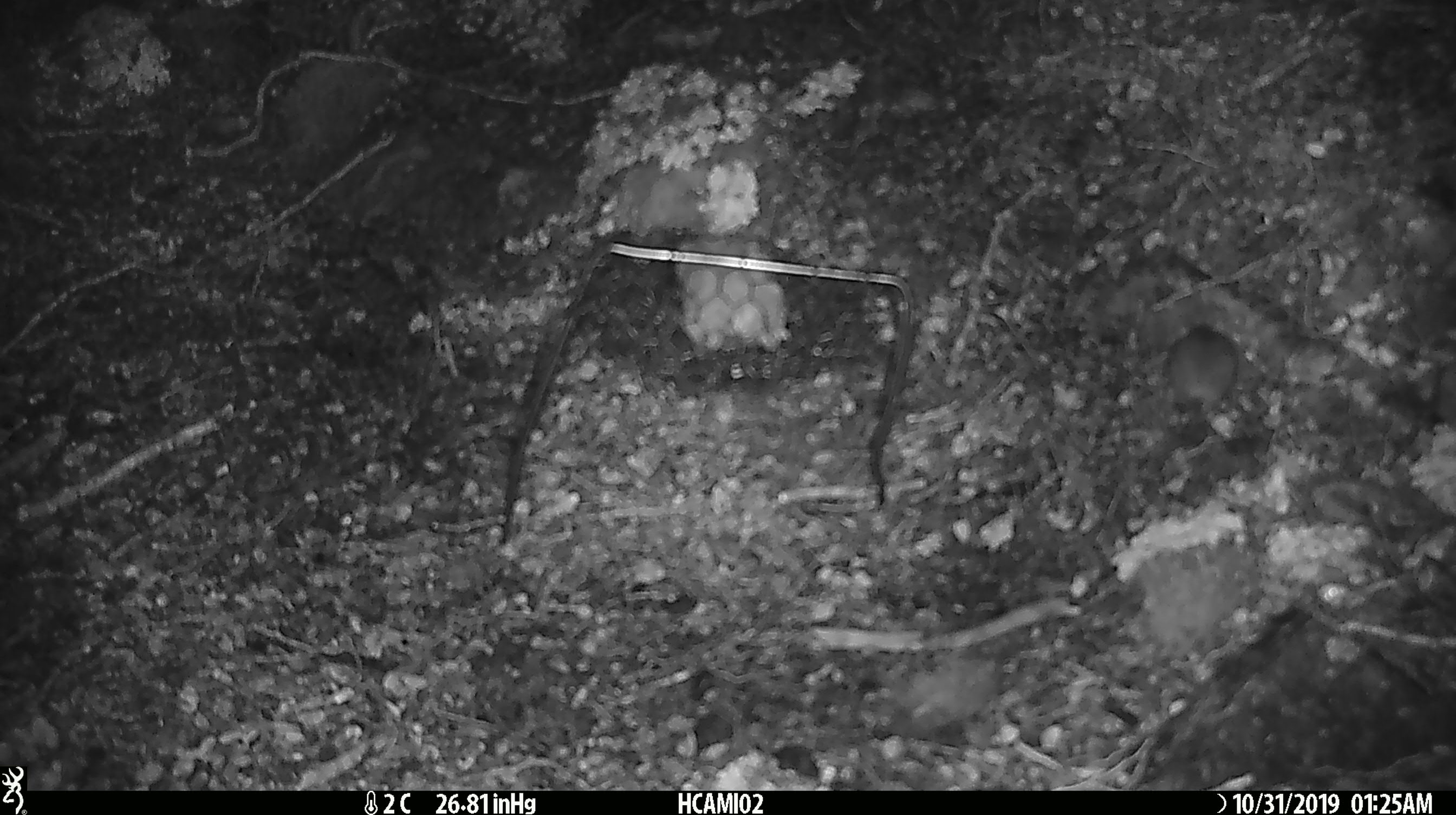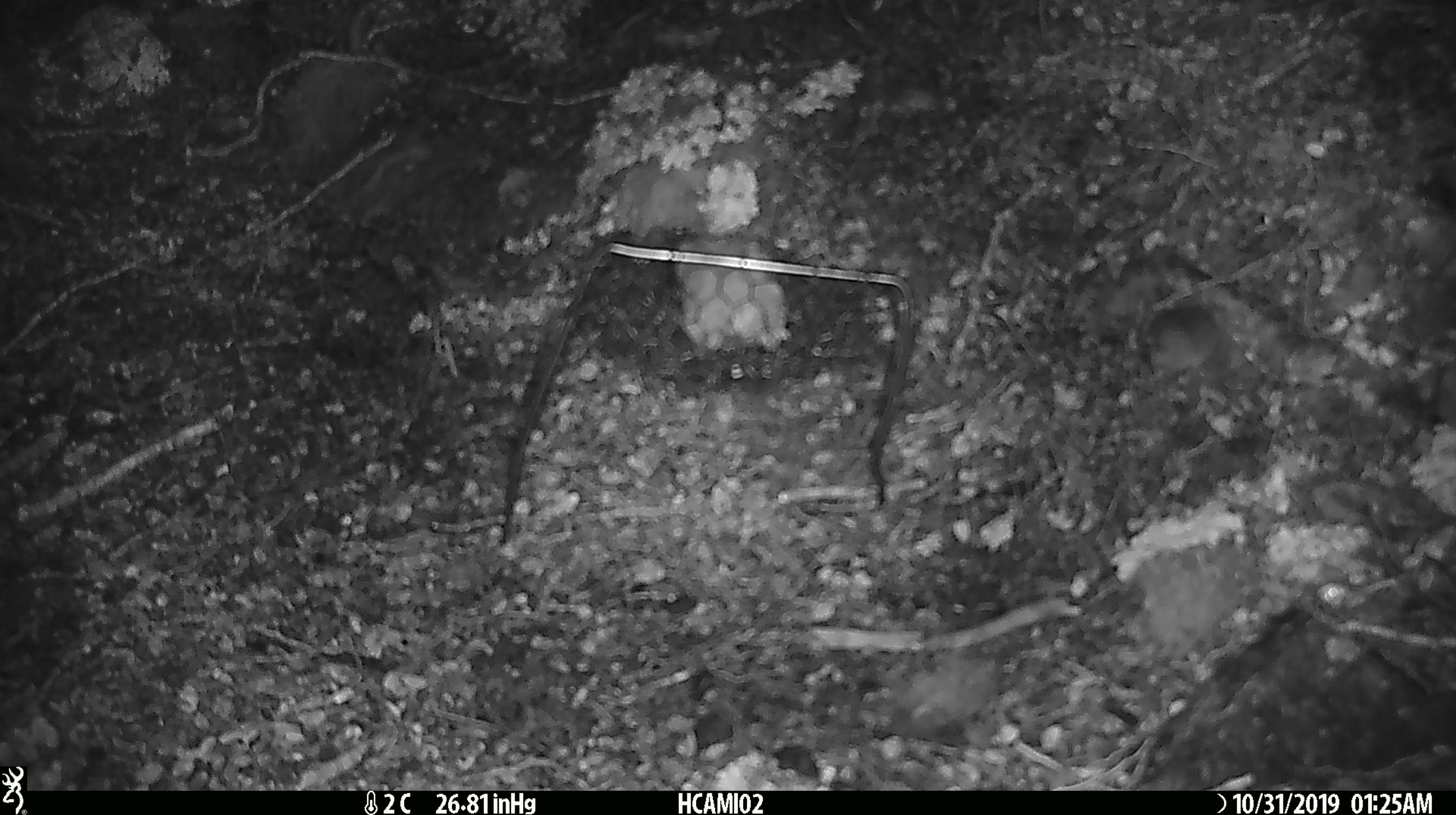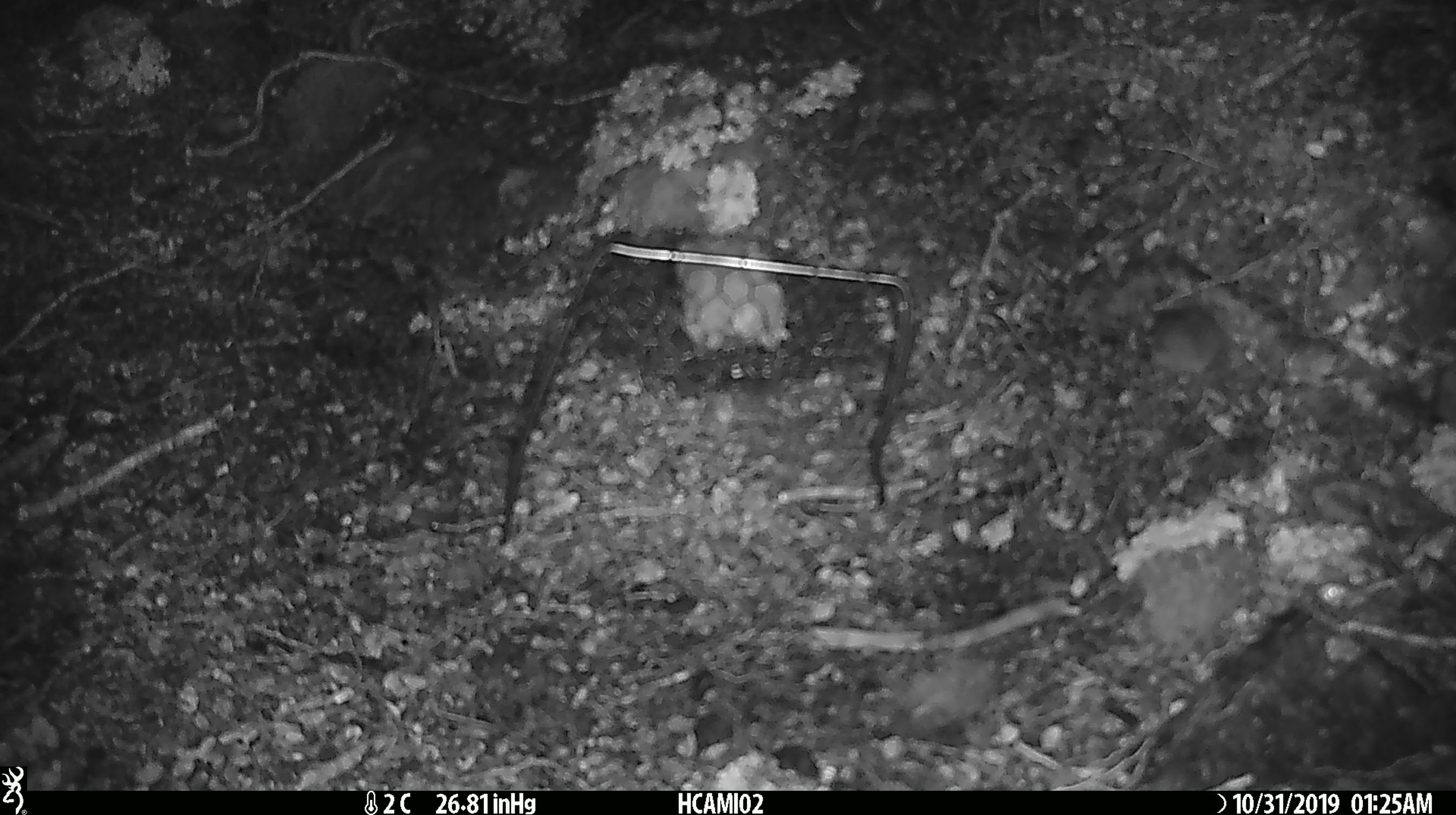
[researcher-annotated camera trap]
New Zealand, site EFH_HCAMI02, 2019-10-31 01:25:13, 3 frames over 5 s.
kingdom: Animalia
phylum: Chordata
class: Mammalia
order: Rodentia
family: Muridae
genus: Mus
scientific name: Mus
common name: mouse